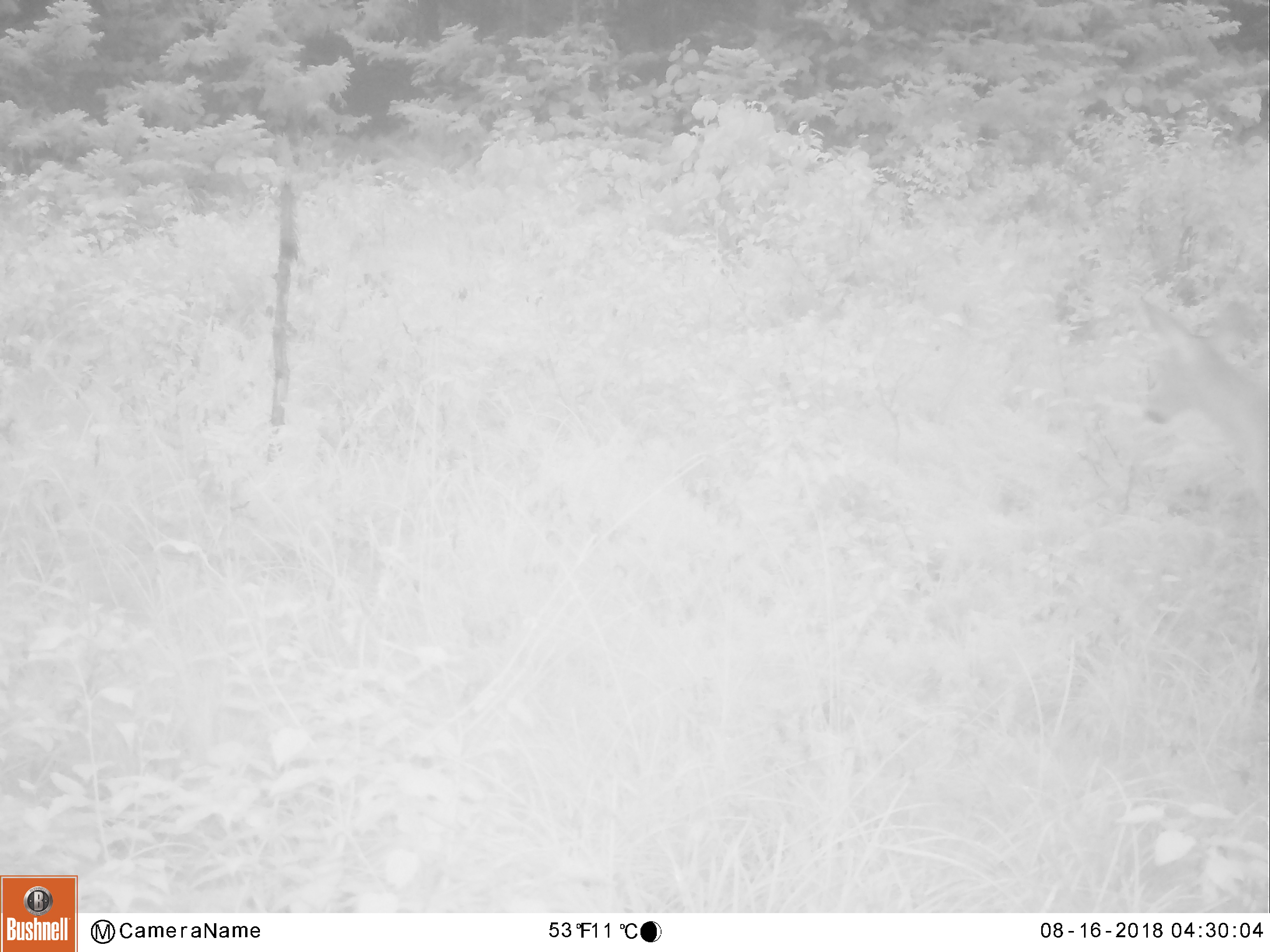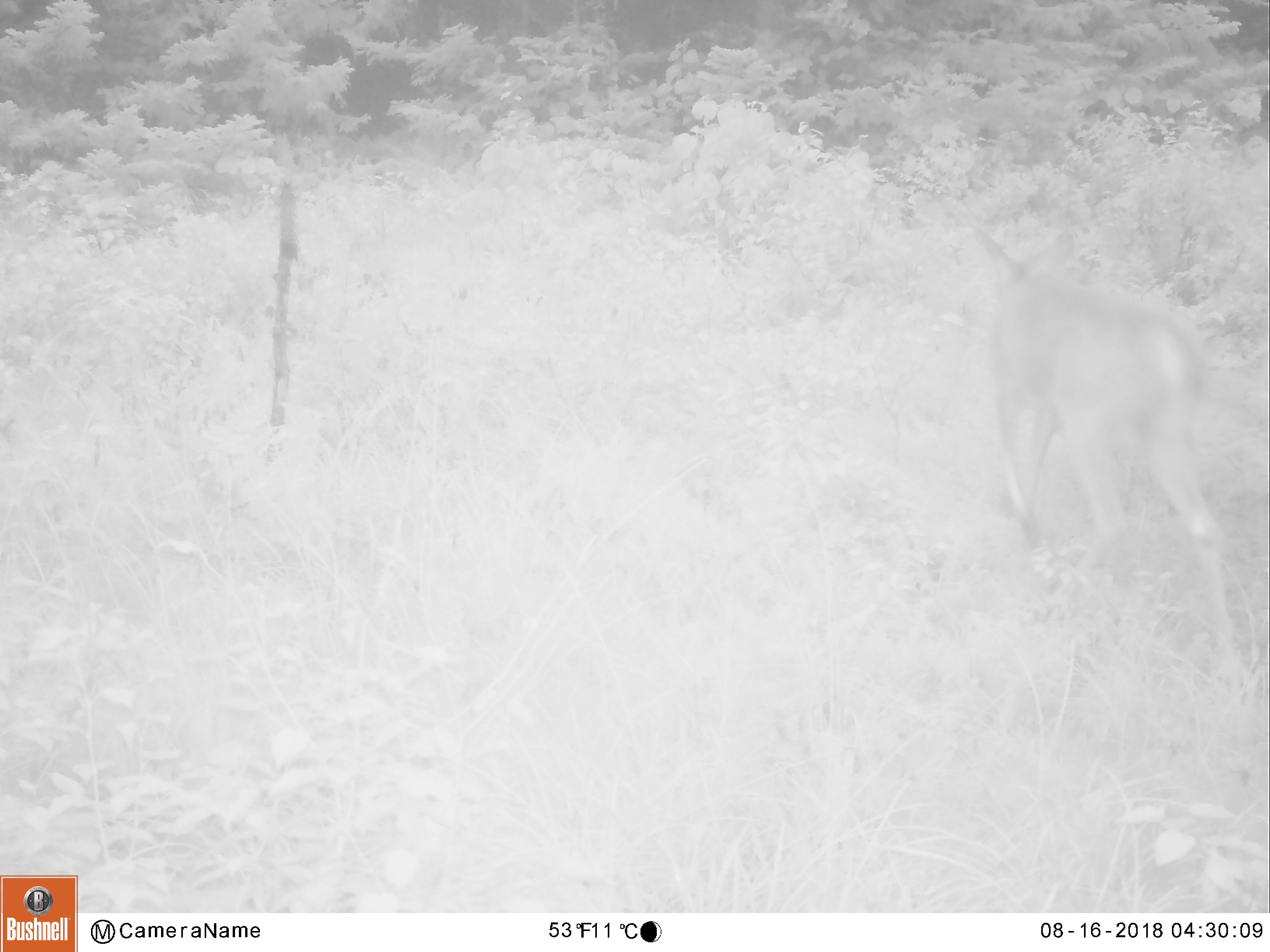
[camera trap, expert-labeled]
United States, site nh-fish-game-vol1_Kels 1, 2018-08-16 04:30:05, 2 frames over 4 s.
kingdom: Animalia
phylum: Chordata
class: Mammalia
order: Artiodactyla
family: Cervidae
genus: Odocoileus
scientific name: Odocoileus virginianus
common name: white-tailed deer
White-tailed deer (Odocoileus virginianus).